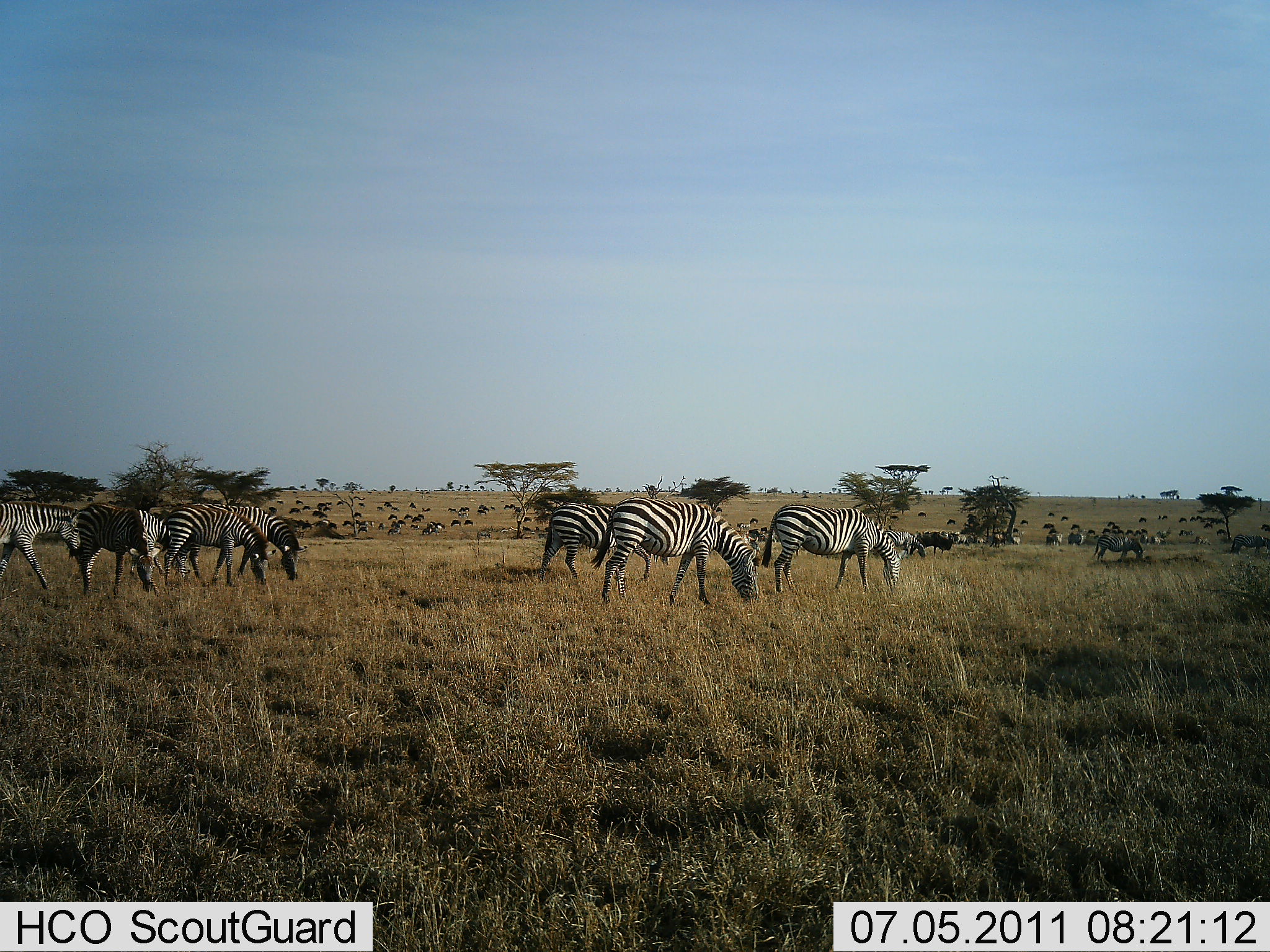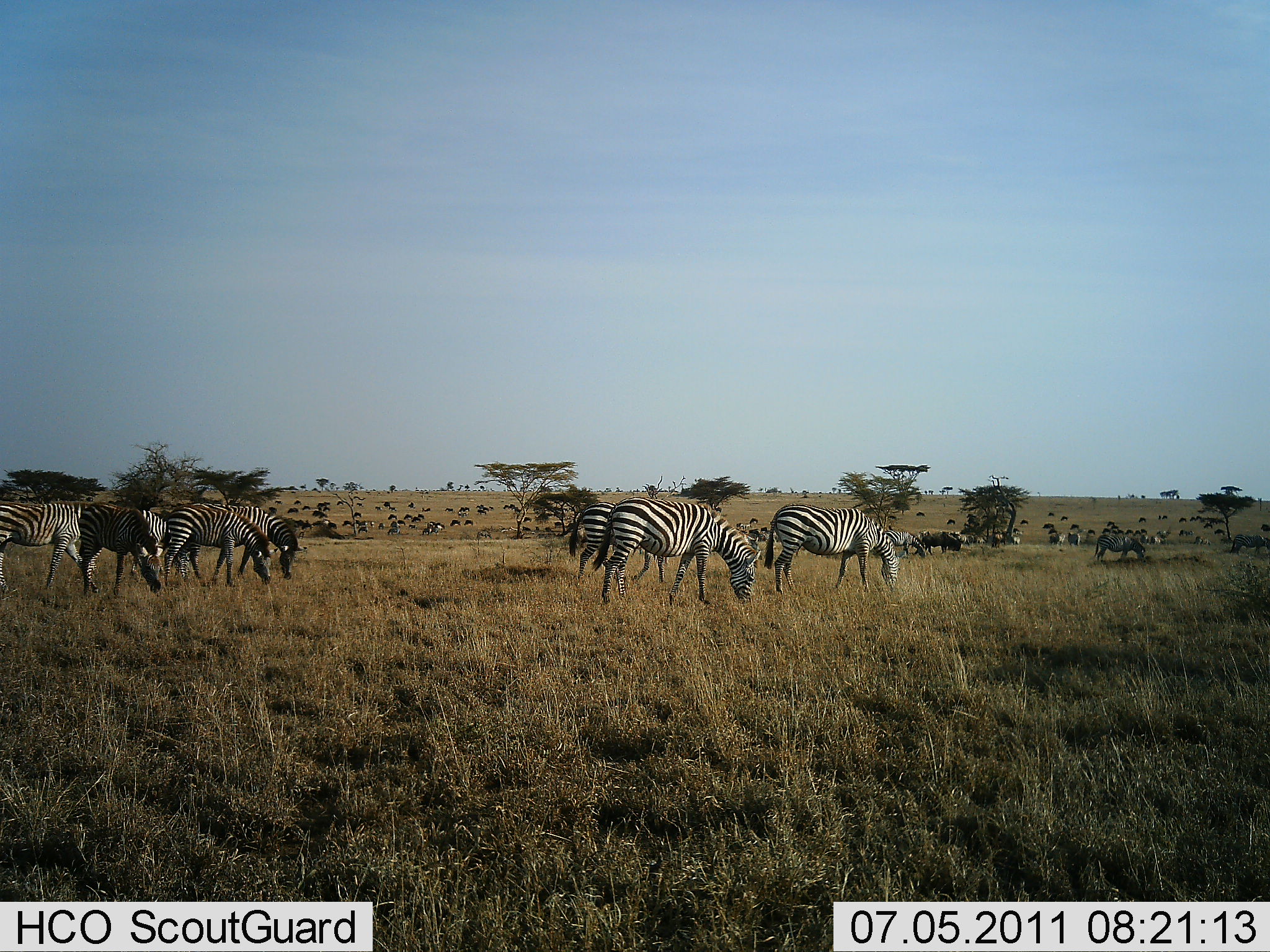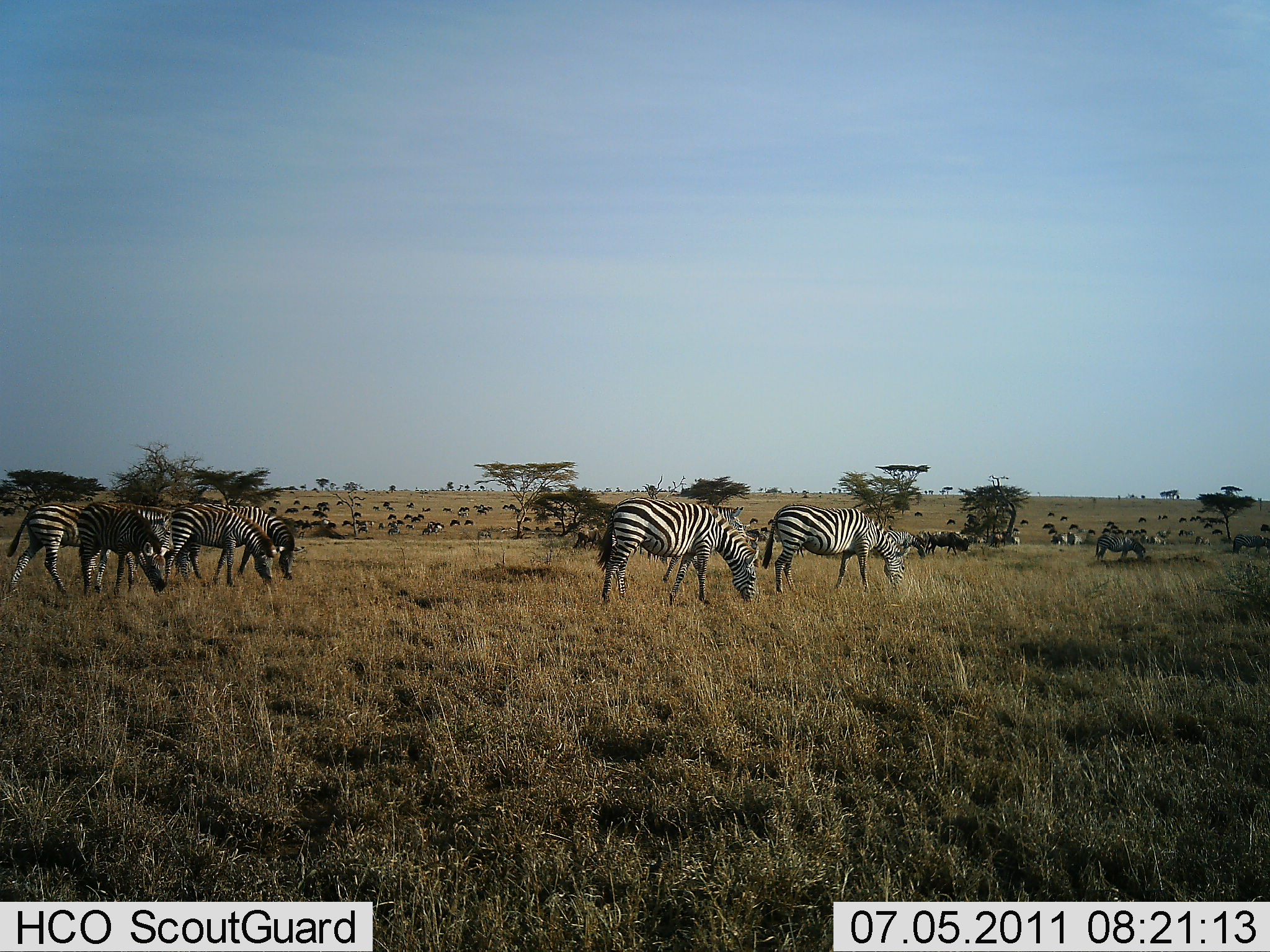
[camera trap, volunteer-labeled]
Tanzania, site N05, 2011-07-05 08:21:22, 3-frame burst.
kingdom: Animalia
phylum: Chordata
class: Mammalia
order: Perissodactyla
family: Equidae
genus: Equus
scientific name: Equus quagga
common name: plains zebra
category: zebra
Zebra (plains zebra) (Equus quagga), count 10. Behavior (volunteer vote fractions): standing 78%, resting 0%, moving 11%, interacting 0%. Young present (vote fraction): 0%. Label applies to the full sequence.